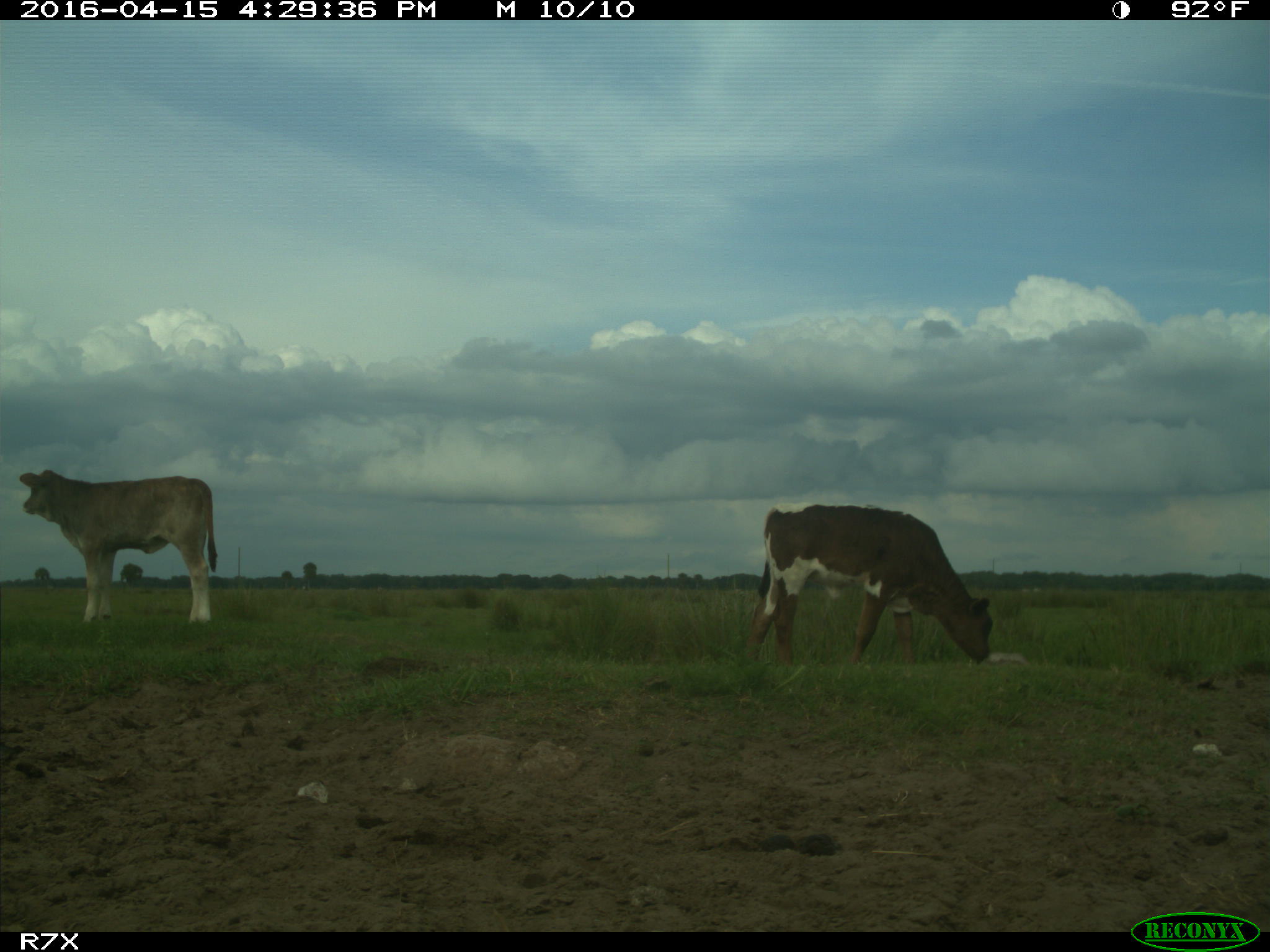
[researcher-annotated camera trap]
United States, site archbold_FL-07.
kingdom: Animalia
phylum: Chordata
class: Mammalia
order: Artiodactyla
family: Bovidae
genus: Bos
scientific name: Bos taurus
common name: domestic cow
Bos taurus (domestic cow).